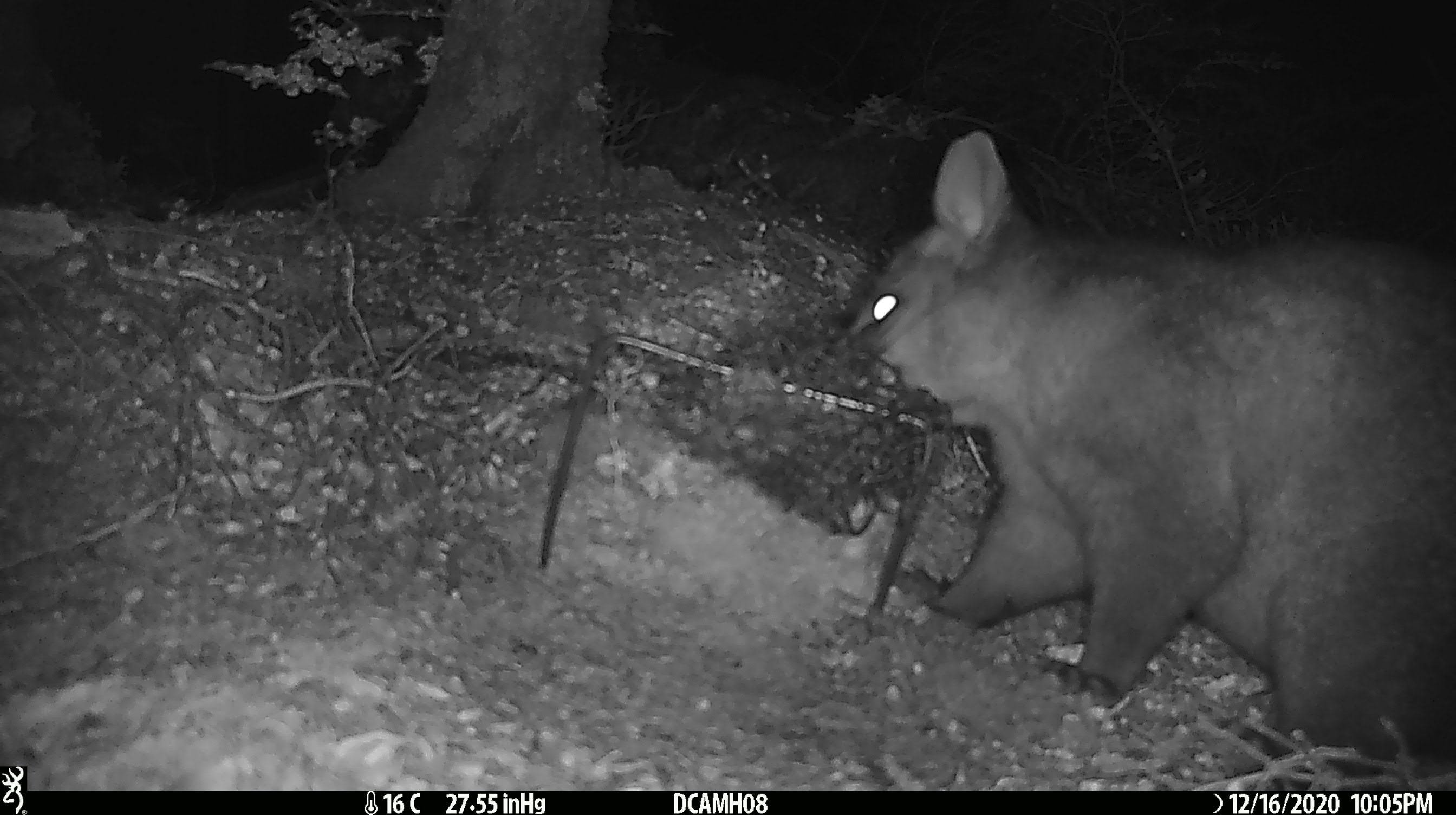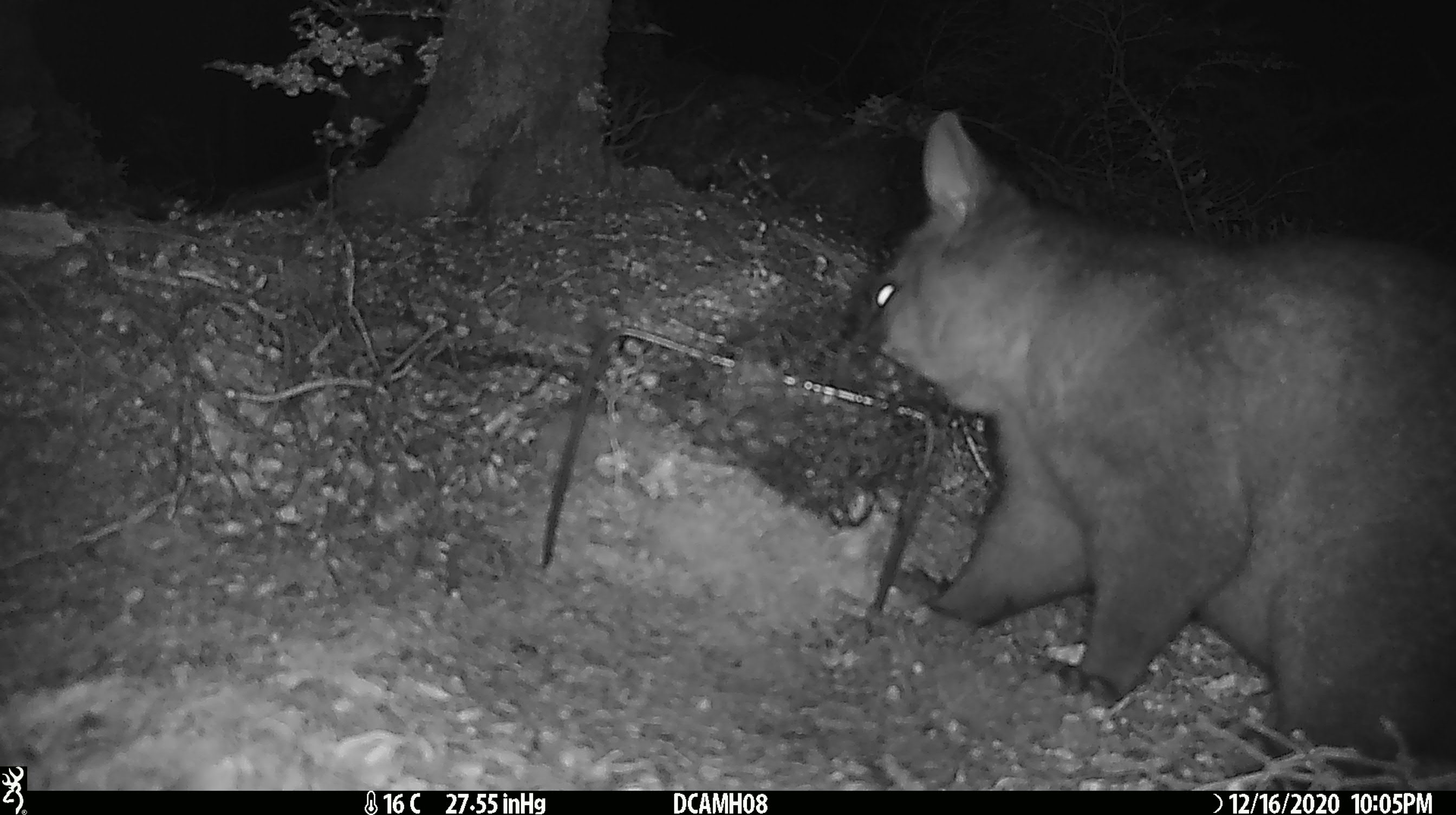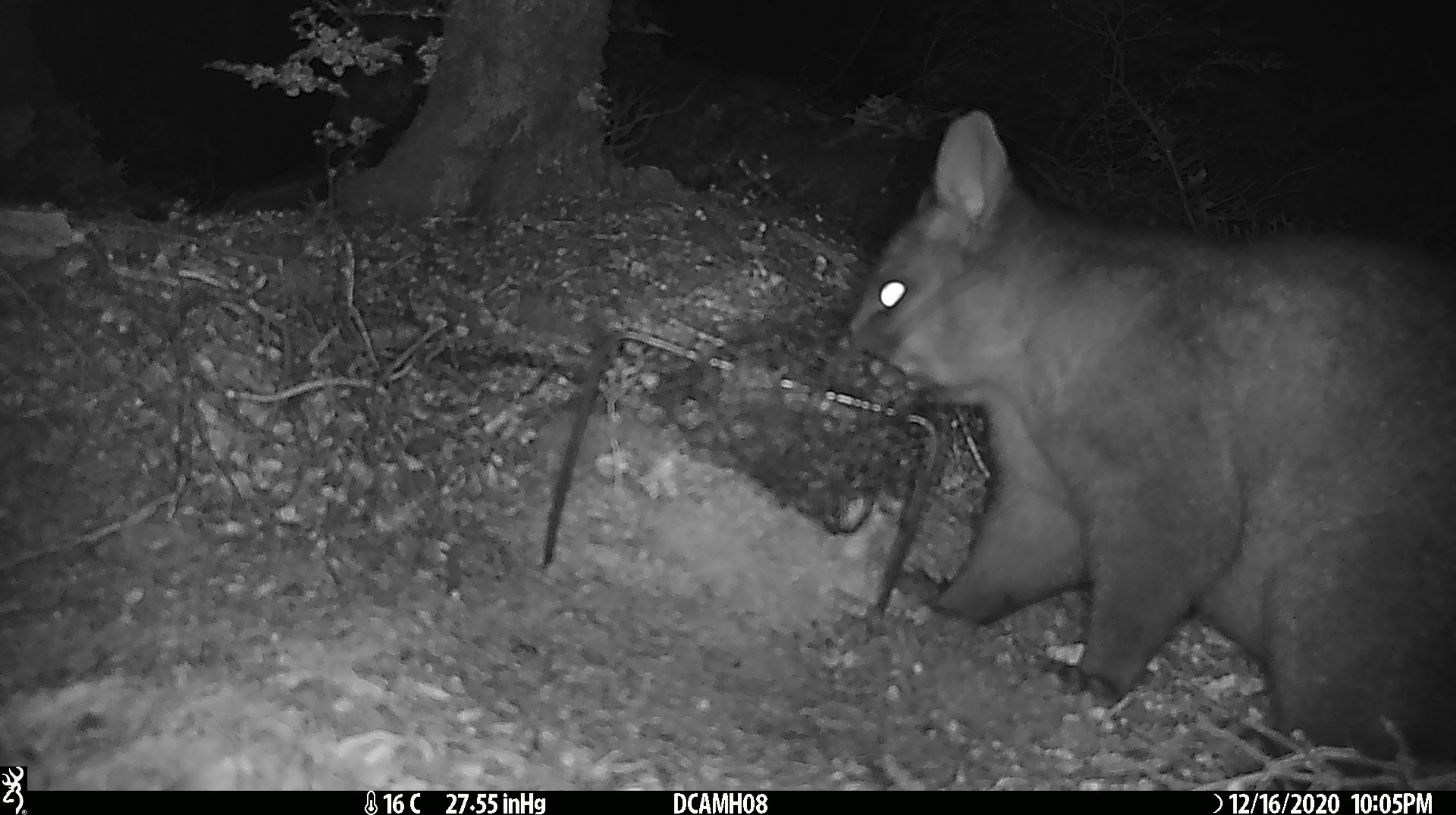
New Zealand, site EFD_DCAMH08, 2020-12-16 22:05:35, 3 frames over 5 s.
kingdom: Animalia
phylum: Chordata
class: Mammalia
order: Diprotodontia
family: Phalangeridae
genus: Trichosurus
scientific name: Trichosurus vulpecula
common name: common brushtail possum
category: possum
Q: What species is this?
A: Possum (common brushtail possum) (Trichosurus vulpecula).